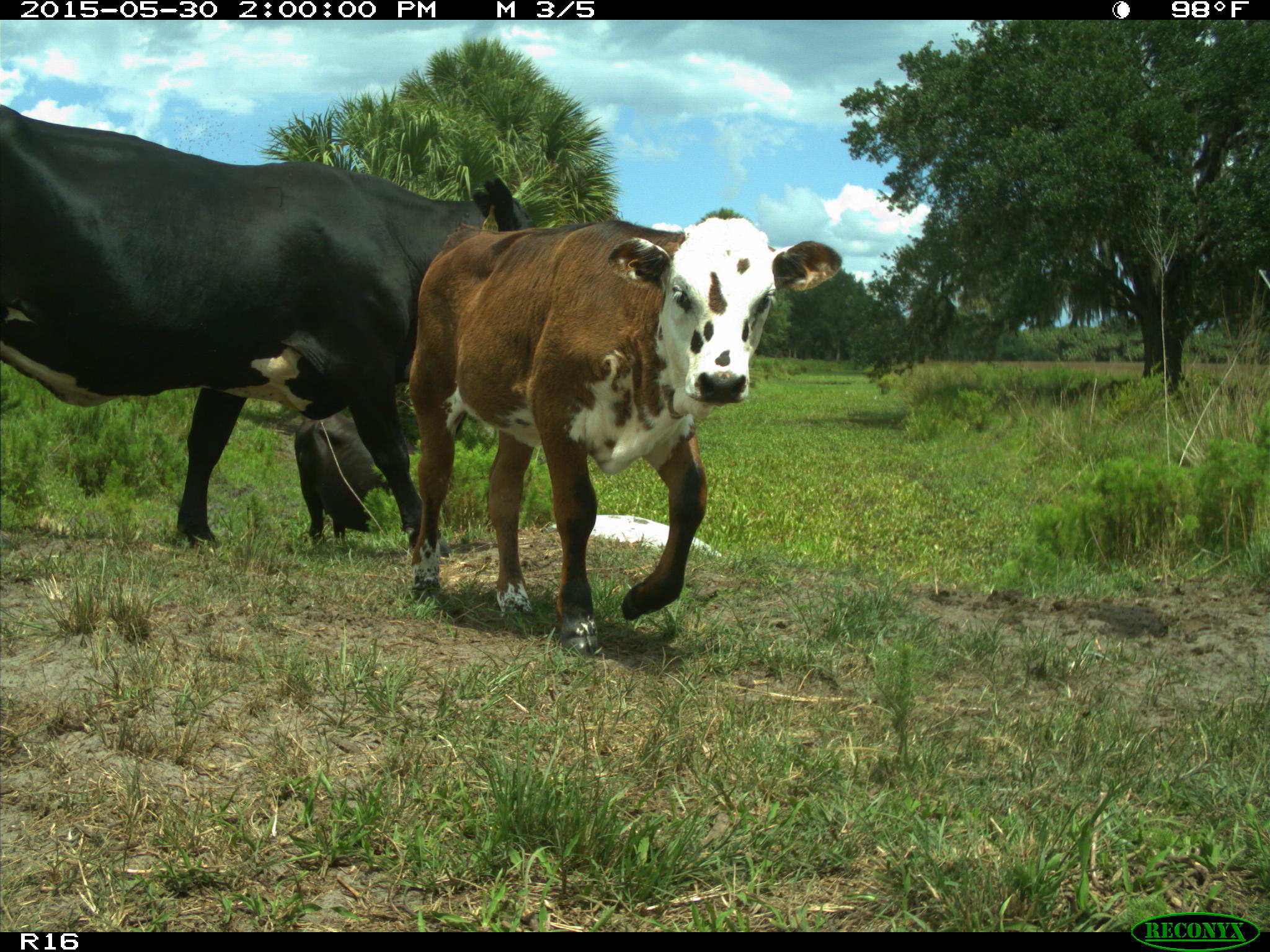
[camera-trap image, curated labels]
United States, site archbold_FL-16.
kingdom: Animalia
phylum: Chordata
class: Mammalia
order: Artiodactyla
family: Bovidae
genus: Bos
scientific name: Bos taurus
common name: domestic cow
Bos taurus (domestic cow).